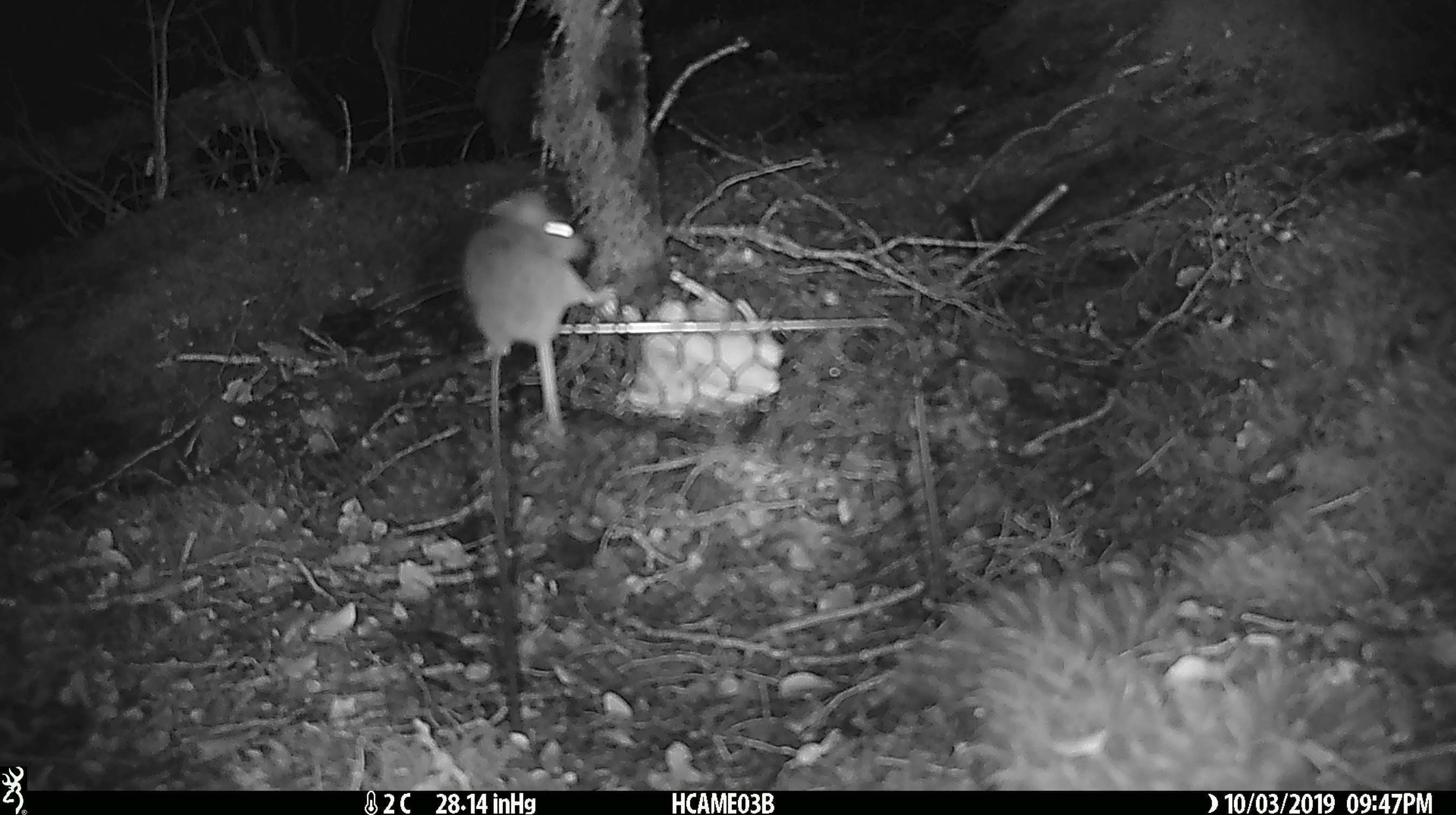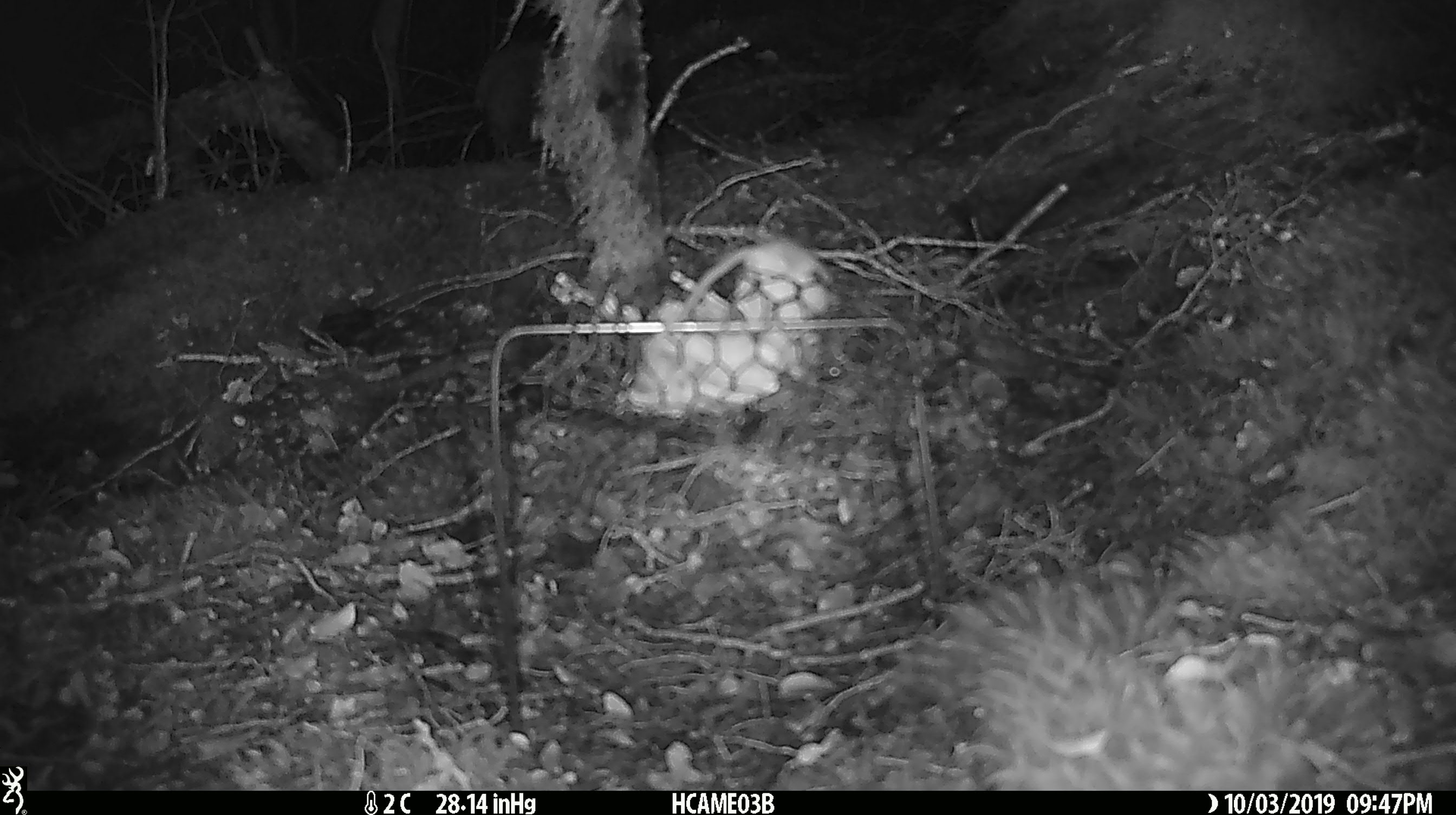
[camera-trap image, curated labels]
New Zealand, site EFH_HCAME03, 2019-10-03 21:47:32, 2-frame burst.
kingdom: Animalia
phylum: Chordata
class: Mammalia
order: Rodentia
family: Muridae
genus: Mus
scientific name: Mus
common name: mouse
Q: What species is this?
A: Mouse (Mus).